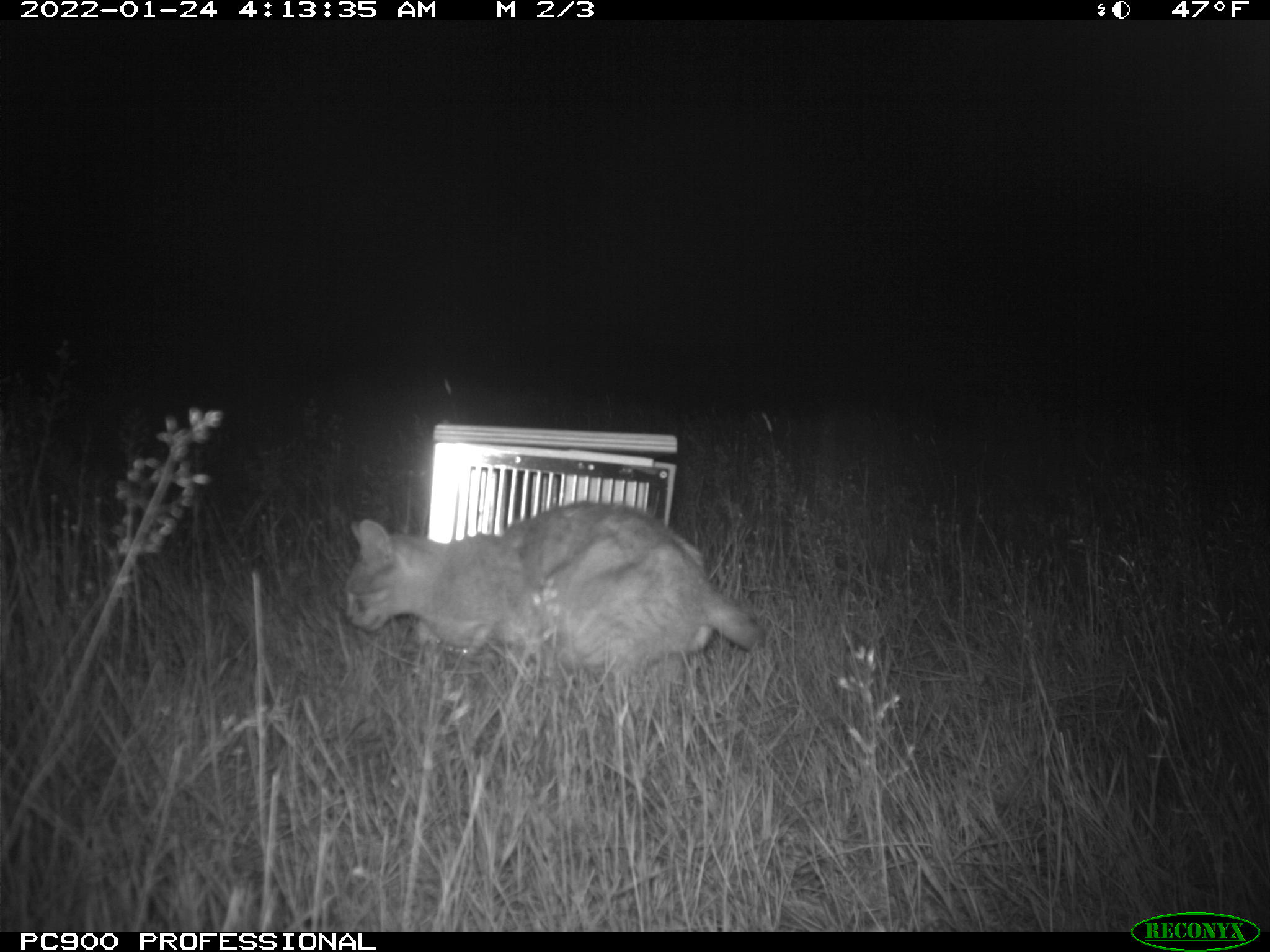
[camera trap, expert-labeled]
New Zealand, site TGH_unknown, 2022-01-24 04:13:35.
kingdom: Animalia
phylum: Chordata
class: Mammalia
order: Carnivora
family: Felidae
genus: Felis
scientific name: Felis catus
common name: domestic cat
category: cat